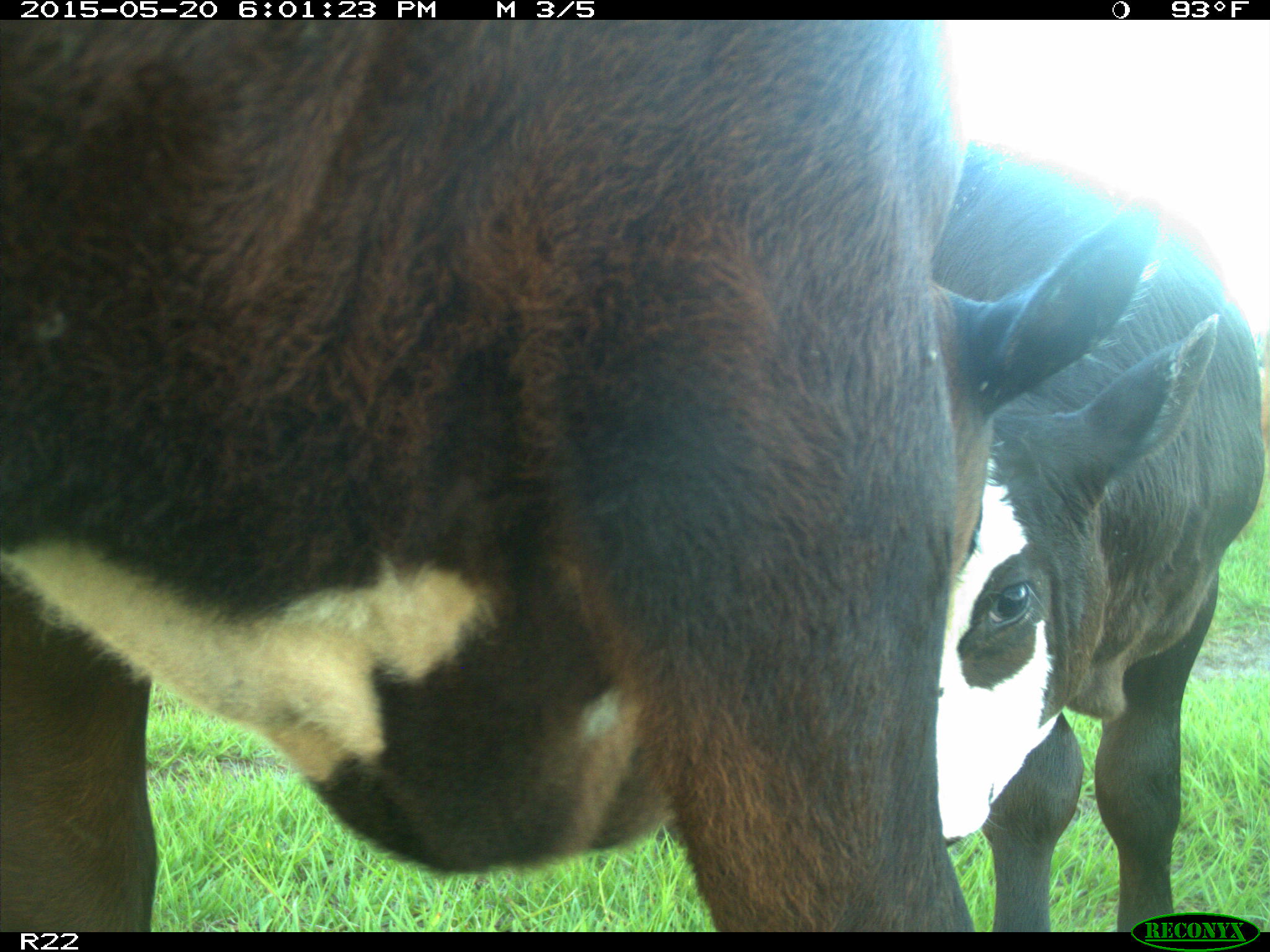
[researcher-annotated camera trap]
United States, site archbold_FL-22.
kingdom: Animalia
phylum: Chordata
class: Mammalia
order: Artiodactyla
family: Bovidae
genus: Bos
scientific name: Bos taurus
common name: domestic cow